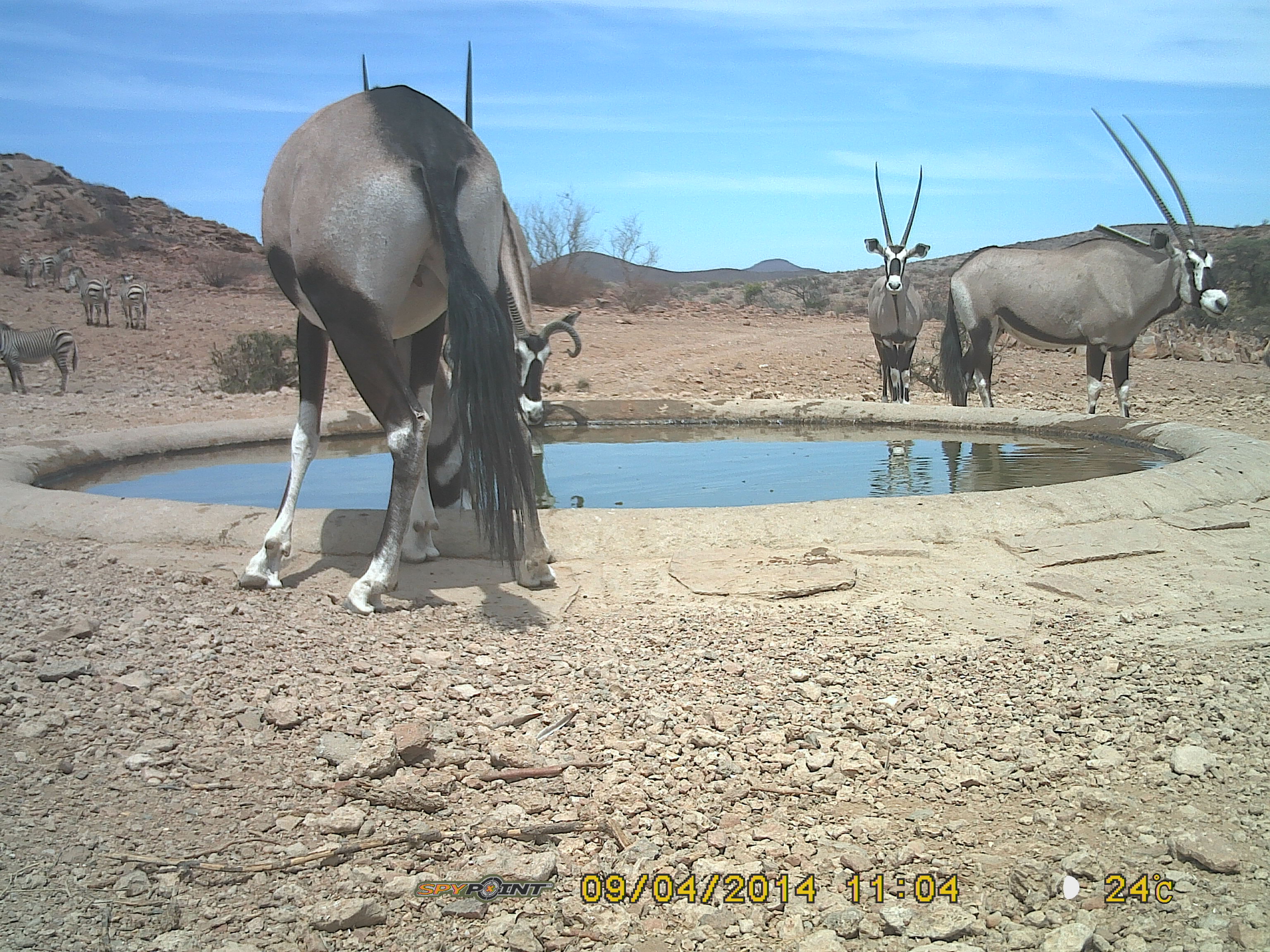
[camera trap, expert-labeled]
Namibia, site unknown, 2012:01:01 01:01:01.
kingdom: Animalia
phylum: Chordata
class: Mammalia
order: Artiodactyla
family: Bovidae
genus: Oryx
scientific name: Oryx gazella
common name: gemsbok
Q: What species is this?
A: Oryx gazella (gemsbok).